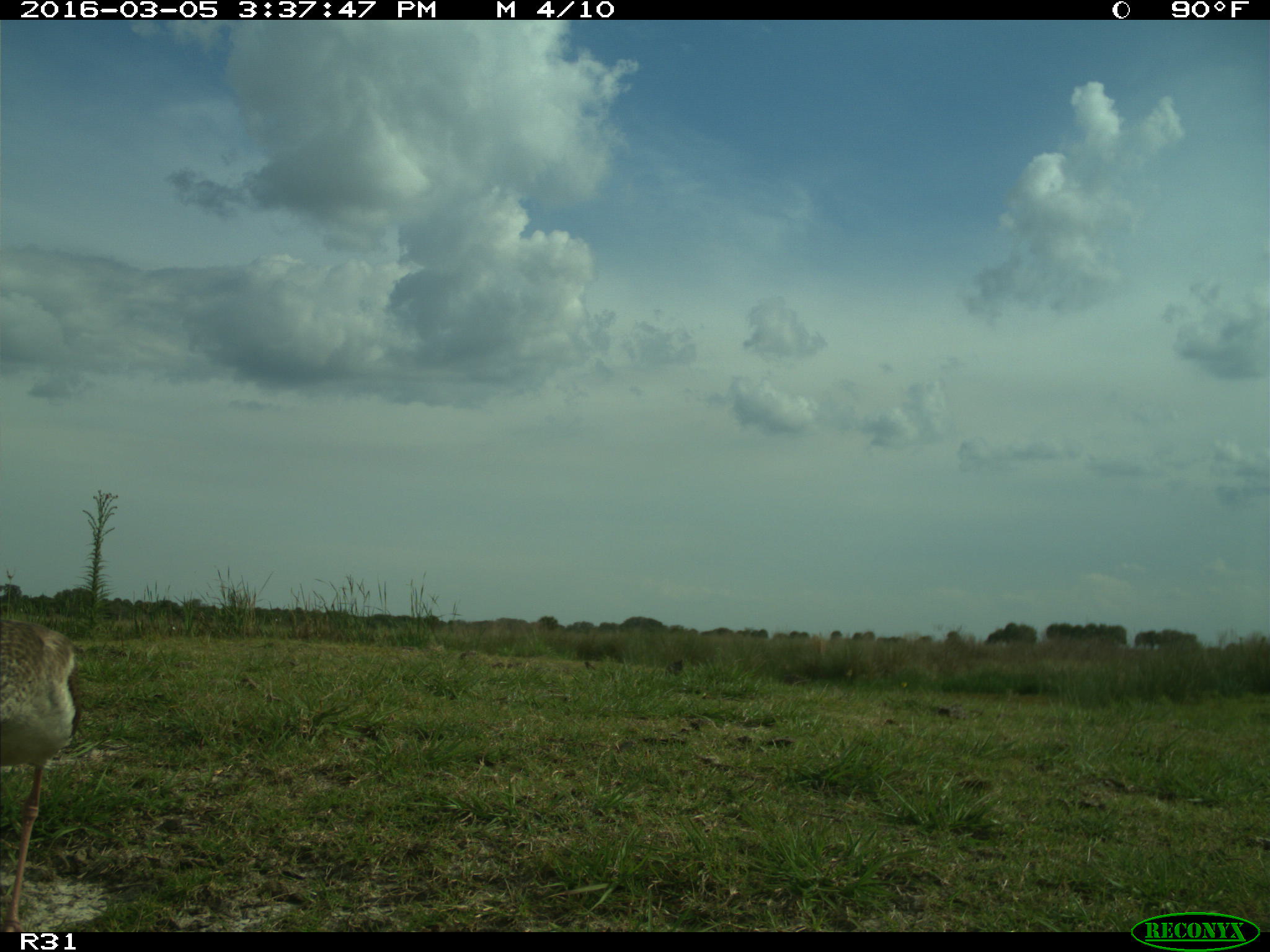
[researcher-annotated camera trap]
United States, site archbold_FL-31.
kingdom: Animalia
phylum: Chordata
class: Aves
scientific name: Aves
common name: birds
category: unidentified bird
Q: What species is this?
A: Unidentified bird (birds) (Aves).